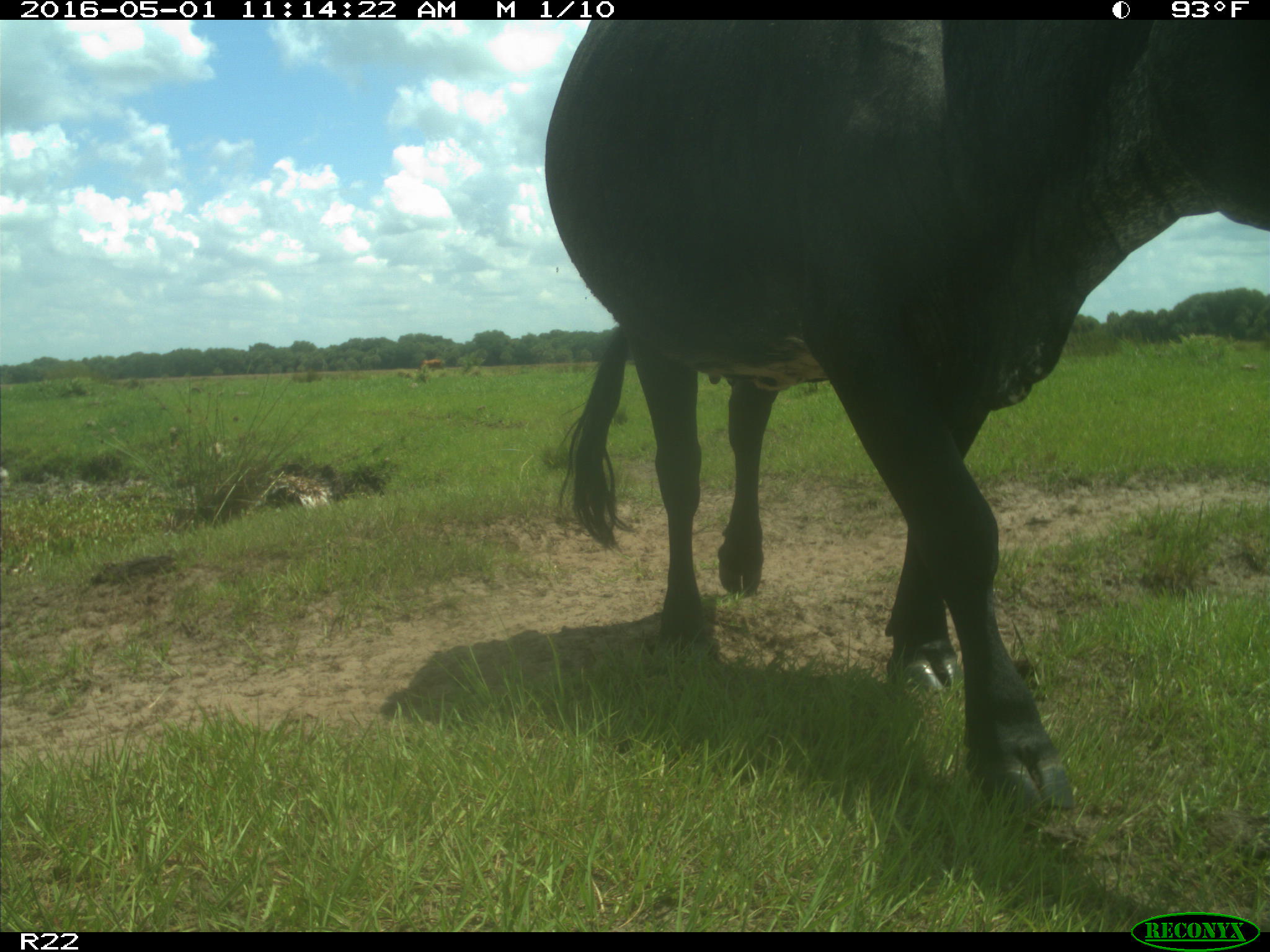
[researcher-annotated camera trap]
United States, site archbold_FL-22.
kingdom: Animalia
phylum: Chordata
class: Mammalia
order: Artiodactyla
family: Bovidae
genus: Bos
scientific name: Bos taurus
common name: domestic cow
Bos taurus (domestic cow).